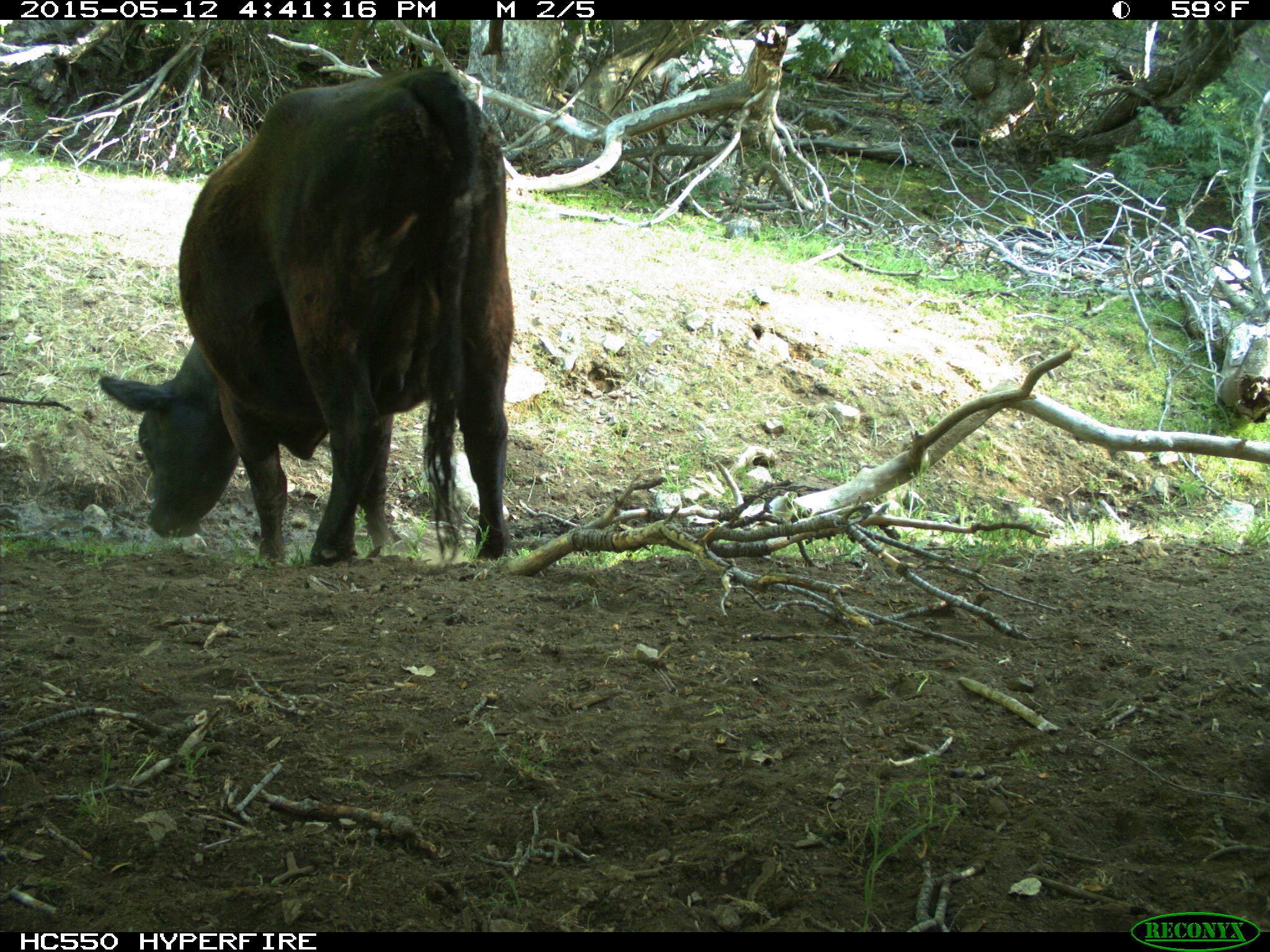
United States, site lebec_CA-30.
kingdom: Animalia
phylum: Chordata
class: Mammalia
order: Artiodactyla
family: Bovidae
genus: Bos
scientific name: Bos taurus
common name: domestic cow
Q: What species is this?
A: Bos taurus (domestic cow).